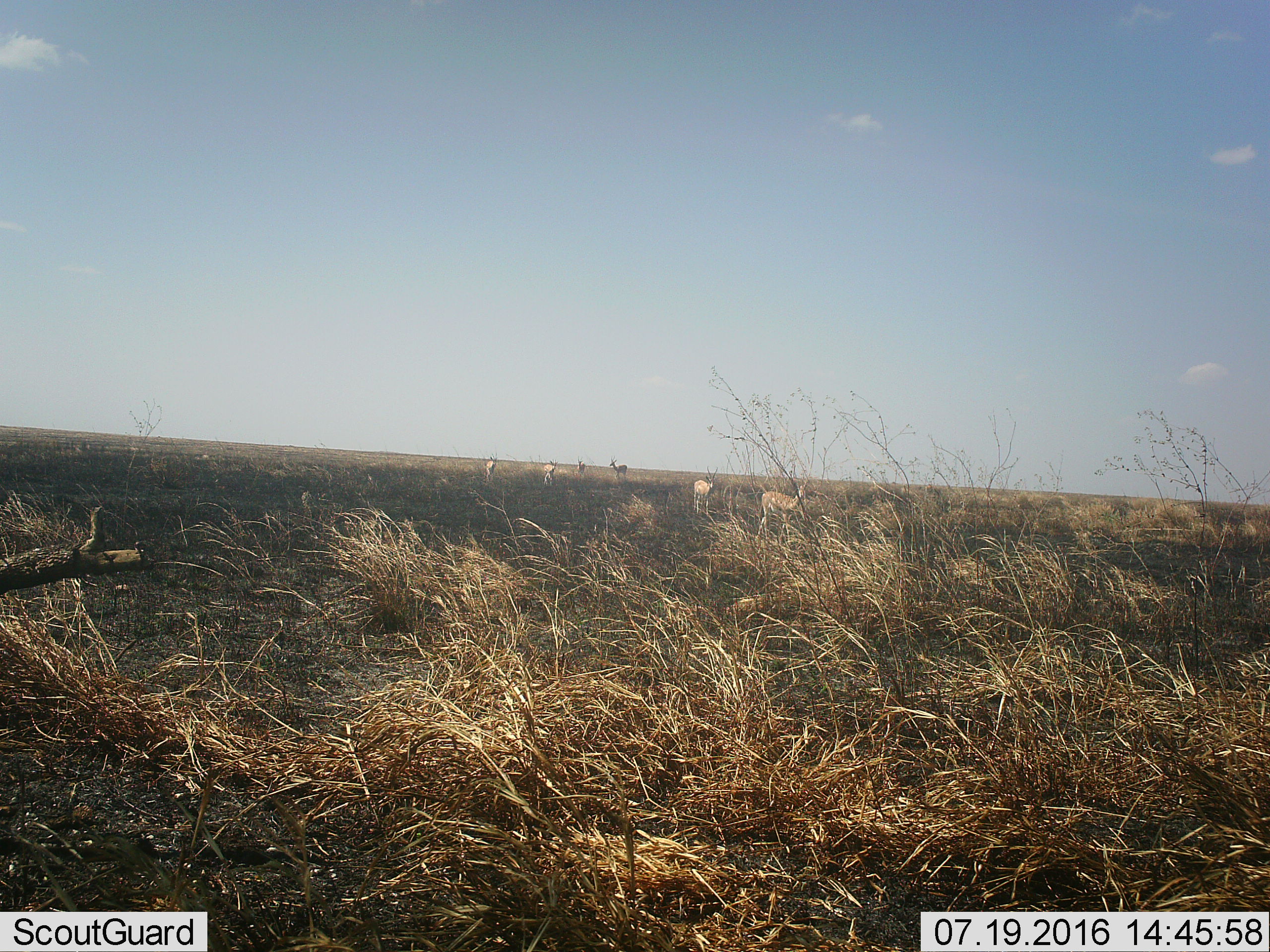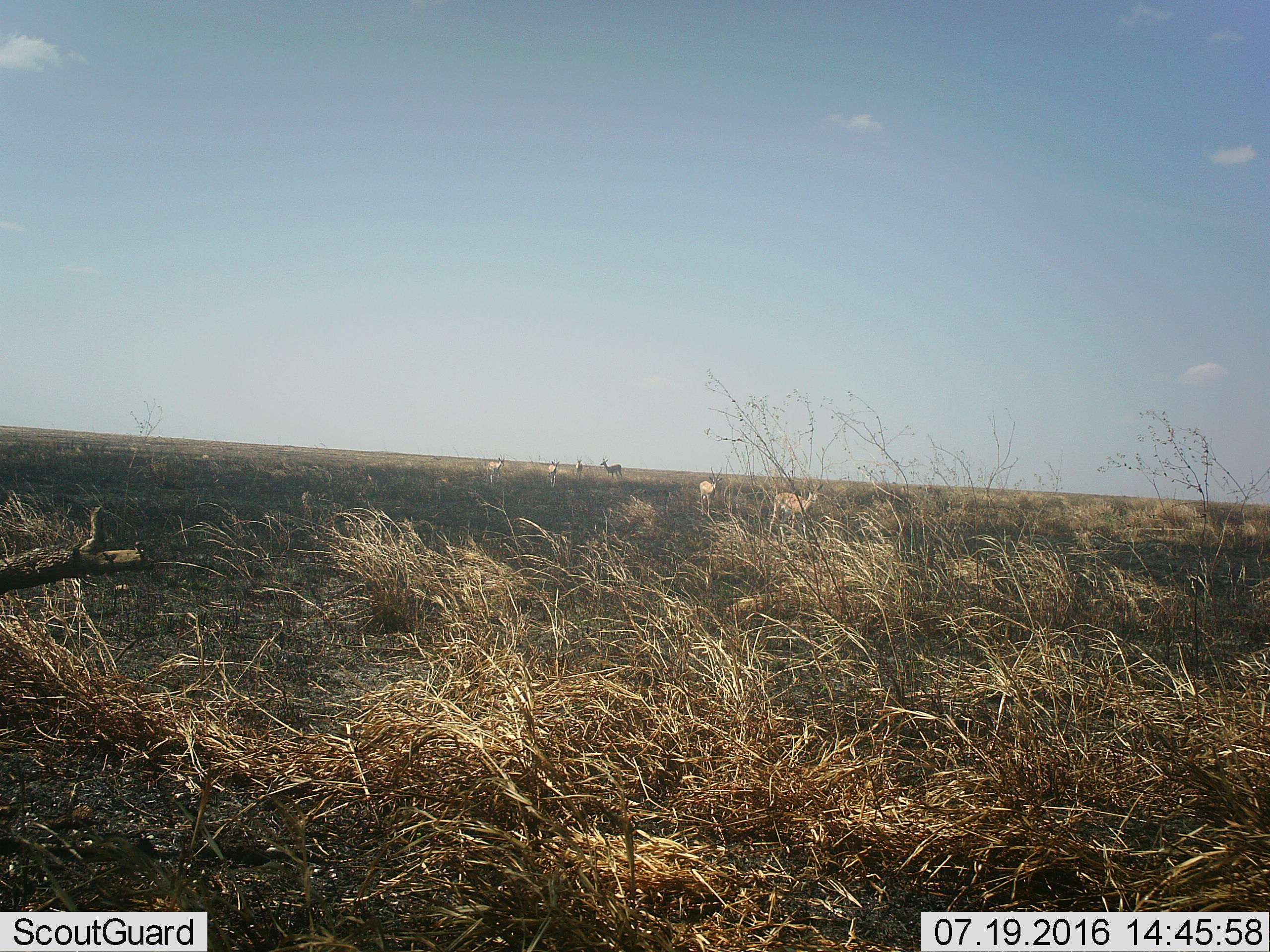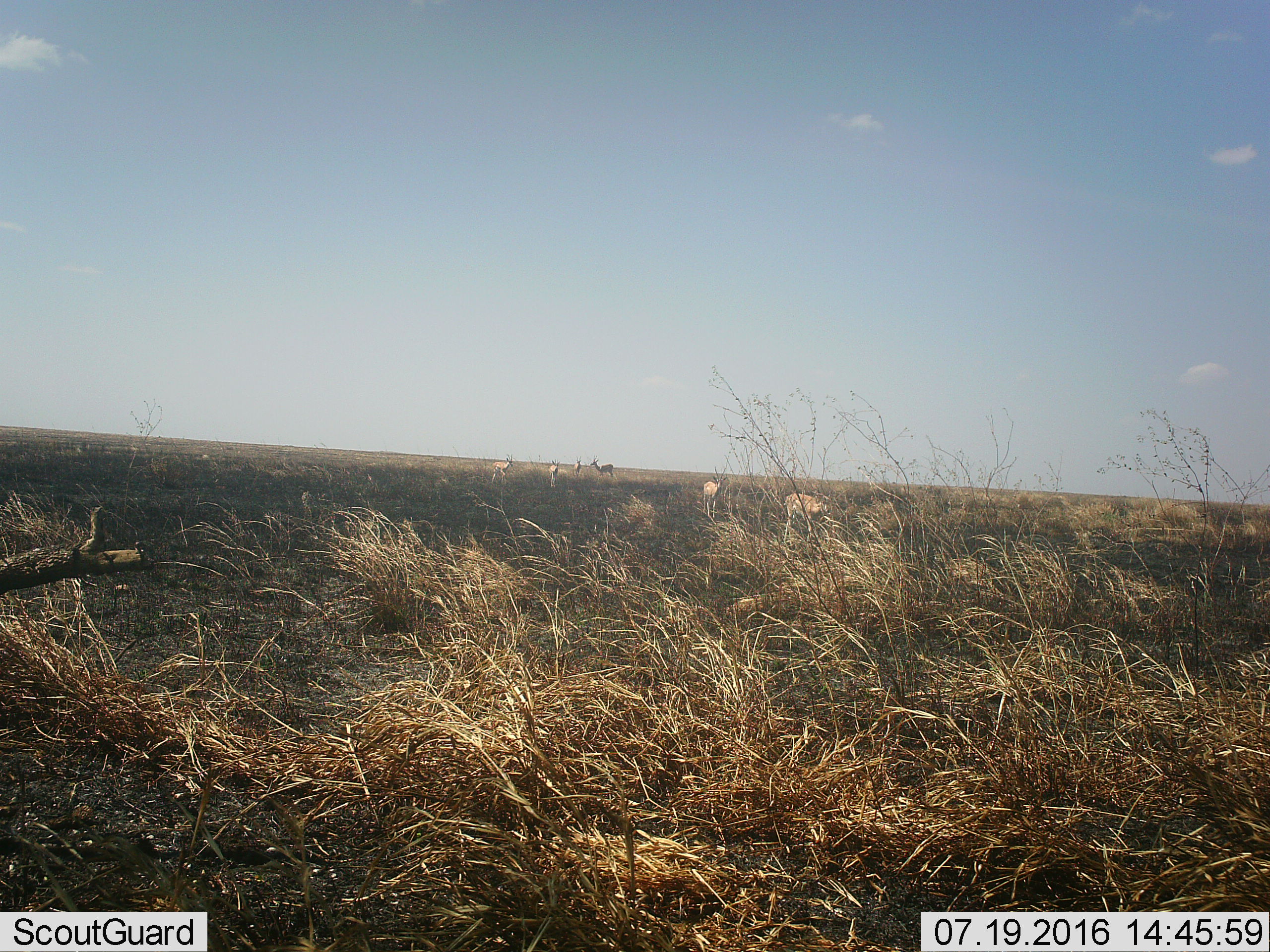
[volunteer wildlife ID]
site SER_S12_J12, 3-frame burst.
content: unidentified animal